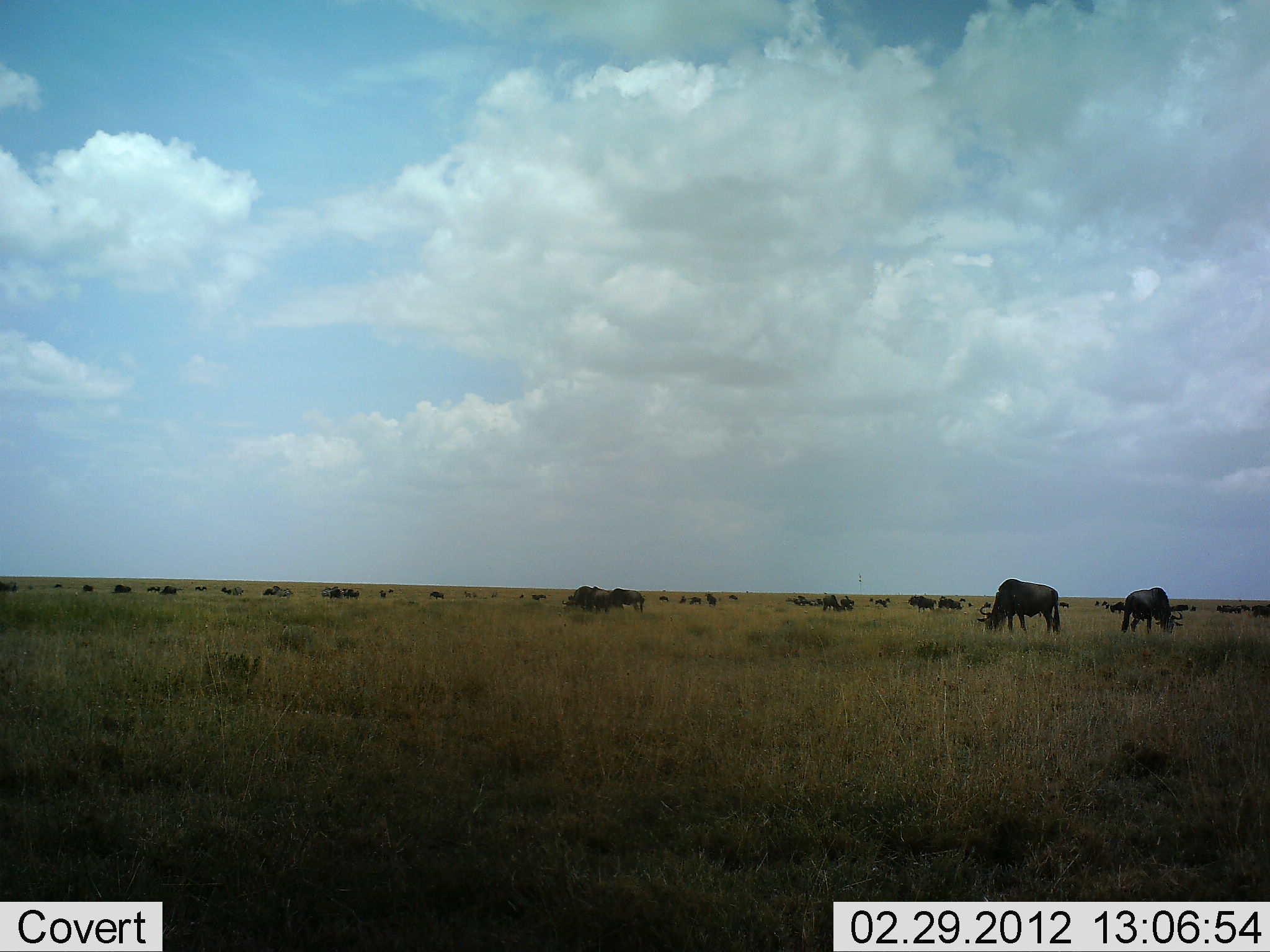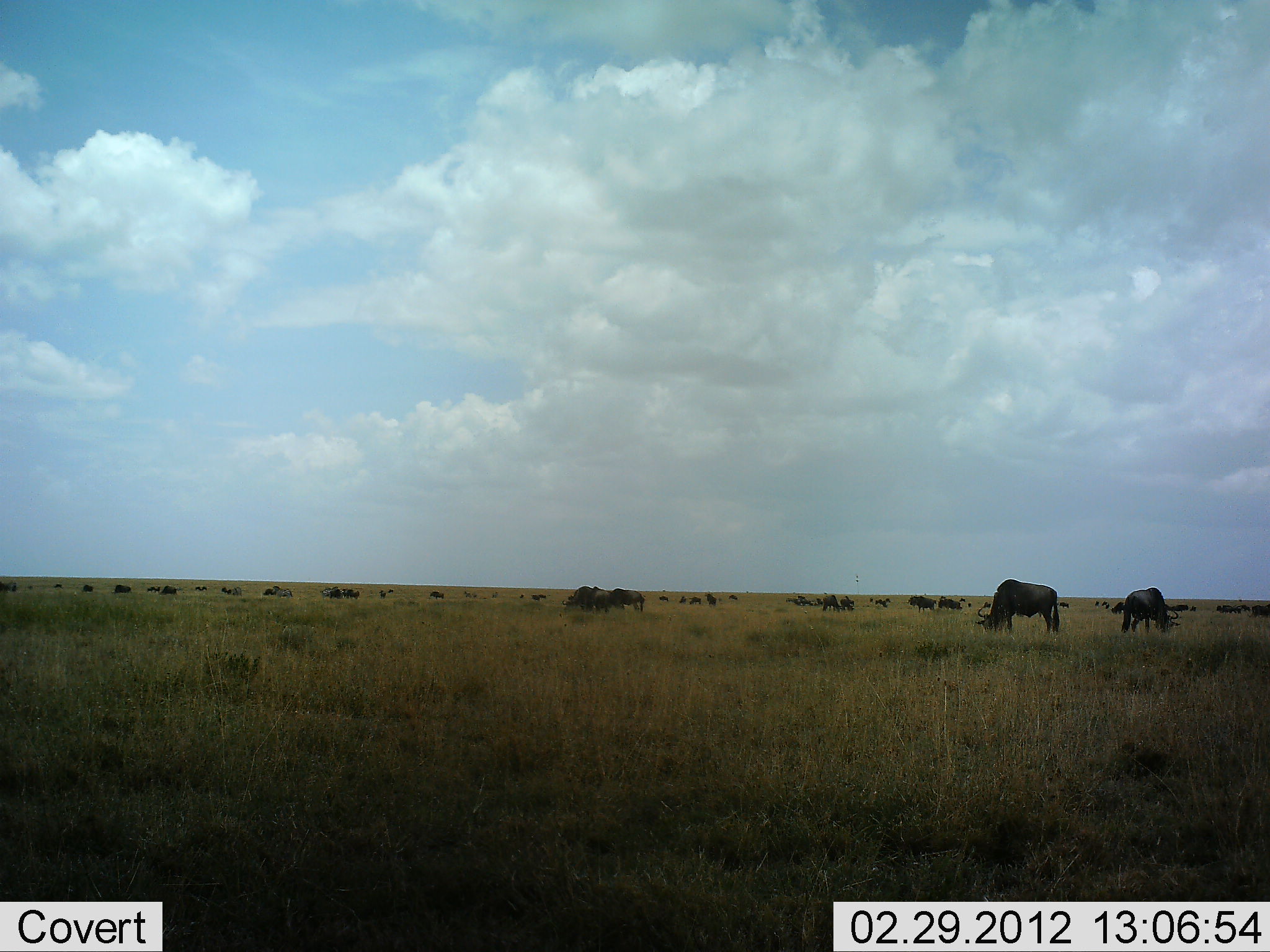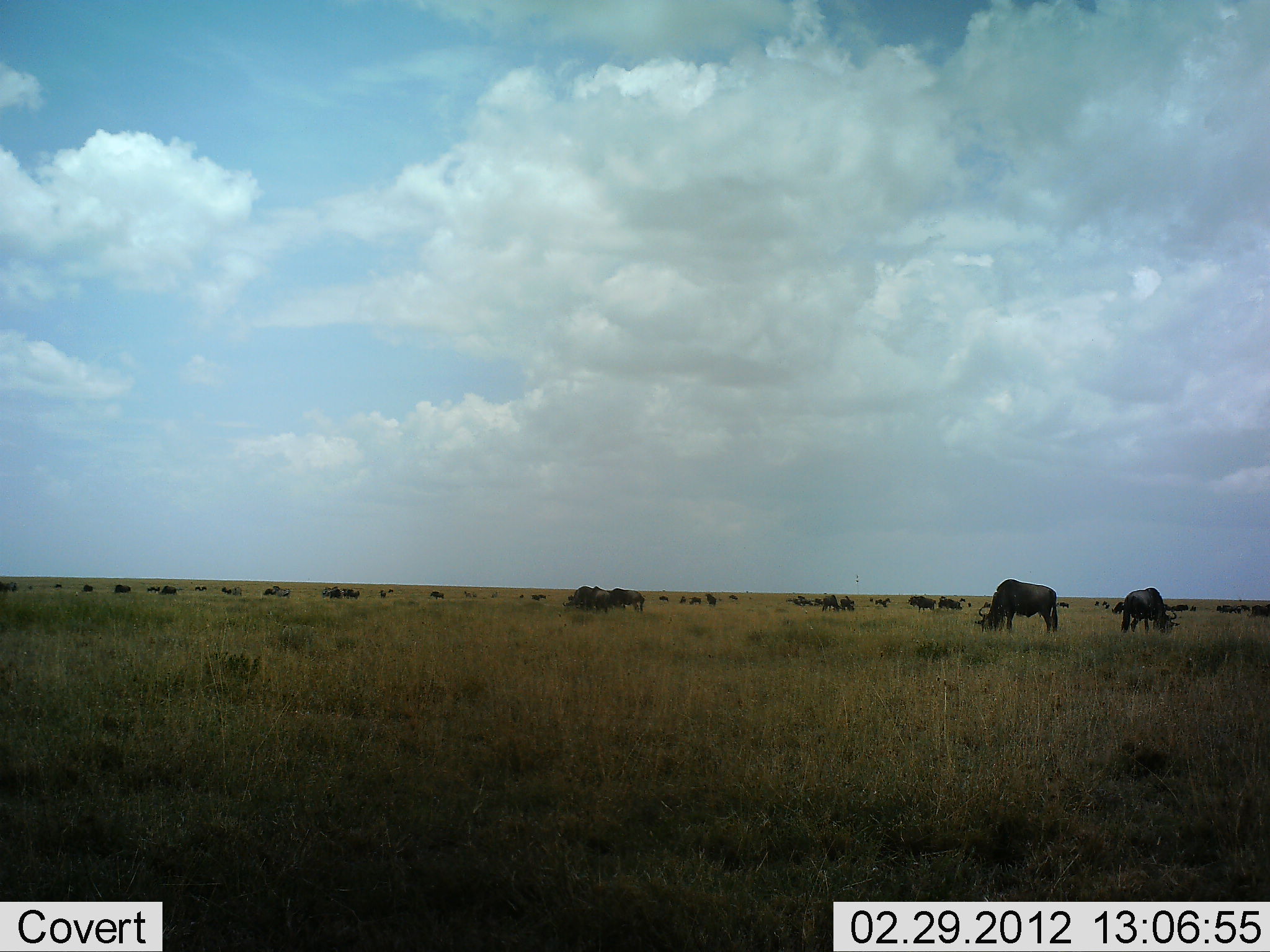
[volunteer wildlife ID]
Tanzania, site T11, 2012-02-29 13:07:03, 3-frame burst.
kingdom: Animalia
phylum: Chordata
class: Mammalia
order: Artiodactyla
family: Bovidae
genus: Connochaetes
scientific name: Connochaetes taurinus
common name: blue wildebeest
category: wildebeest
Wildebeest (blue wildebeest) (Connochaetes taurinus), count 11-50. Behavior (volunteer vote fractions): standing 43%, resting 7%, moving 7%, interacting 0%. Young present (vote fraction): 0%. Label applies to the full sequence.